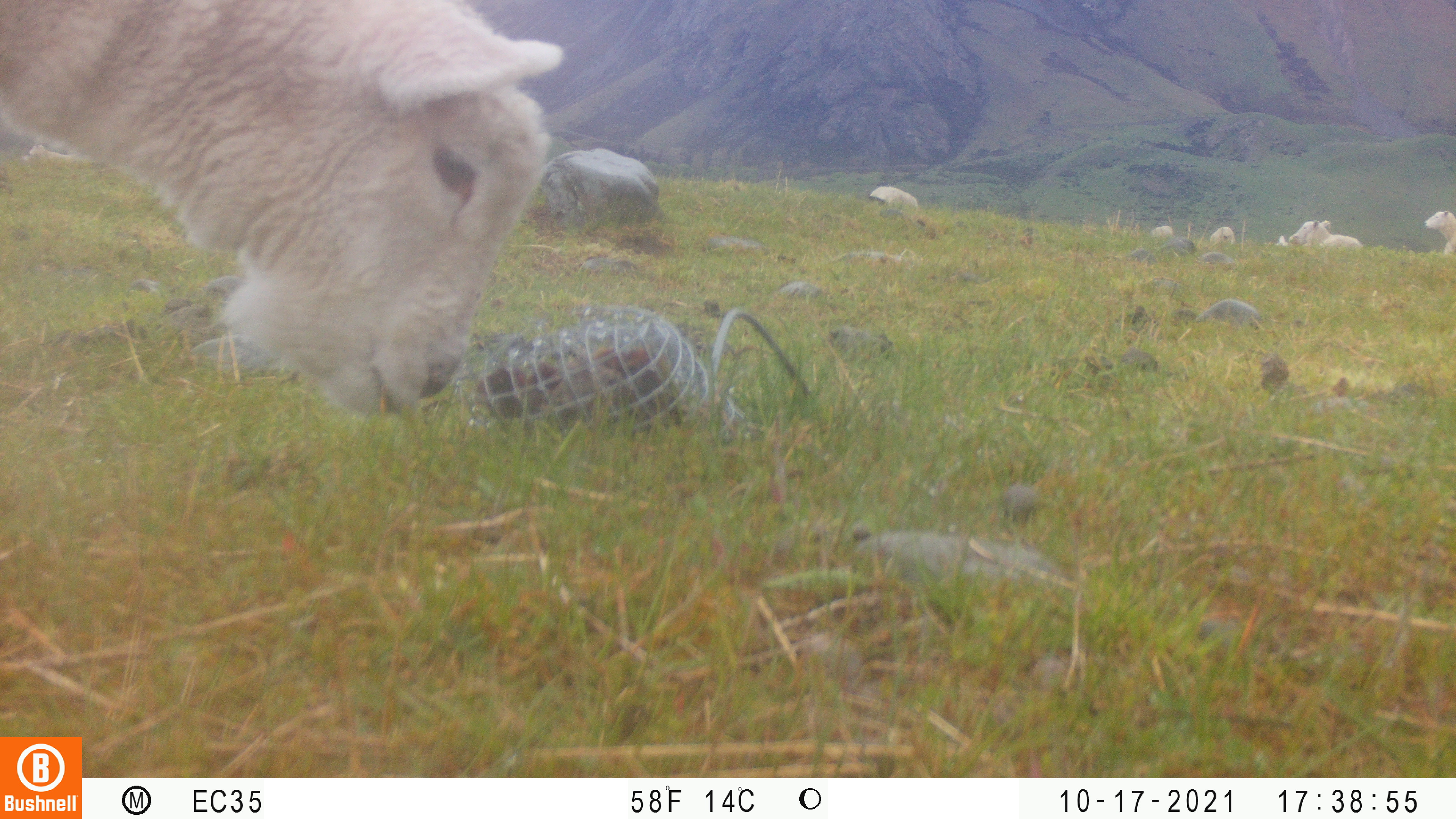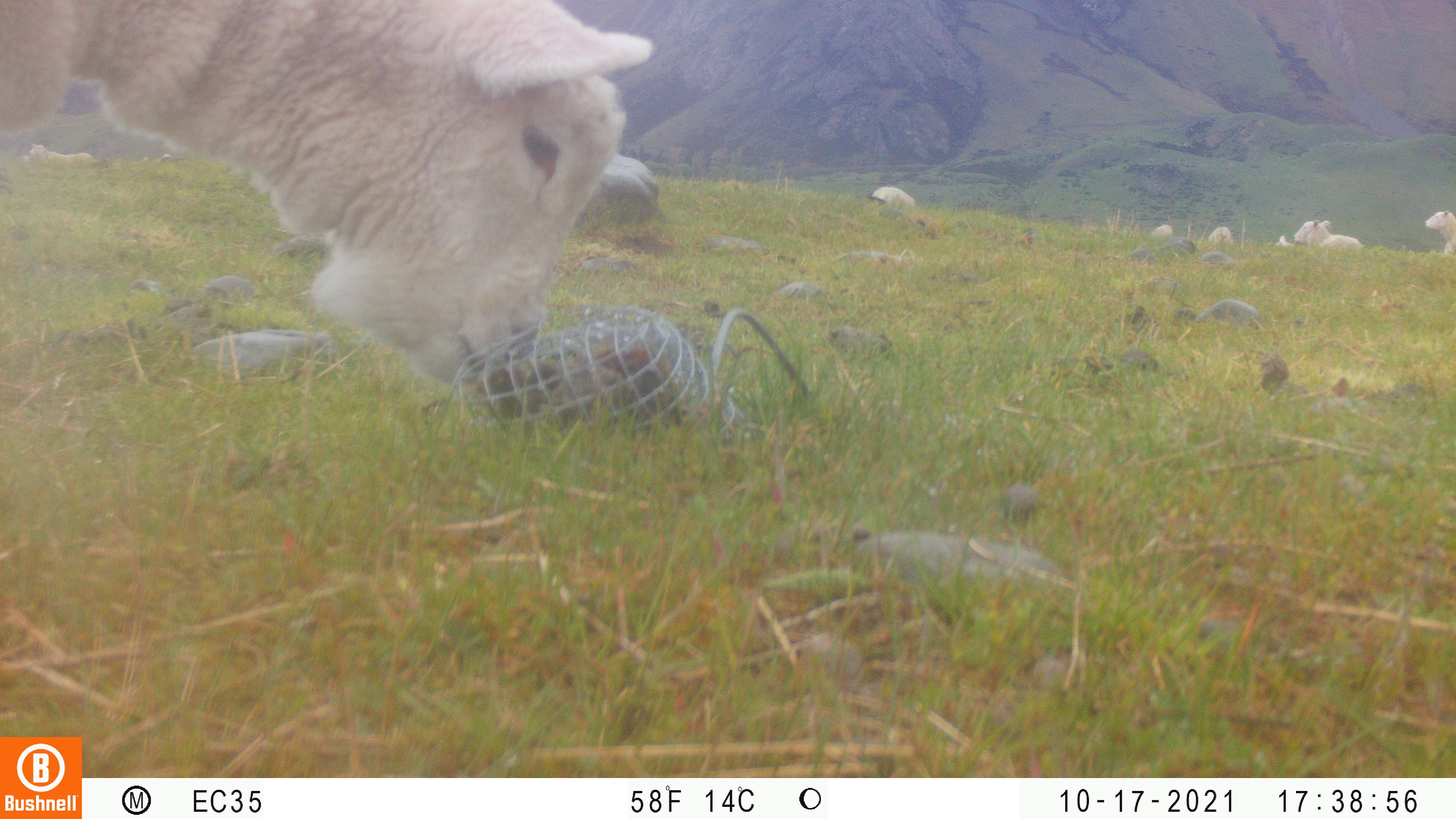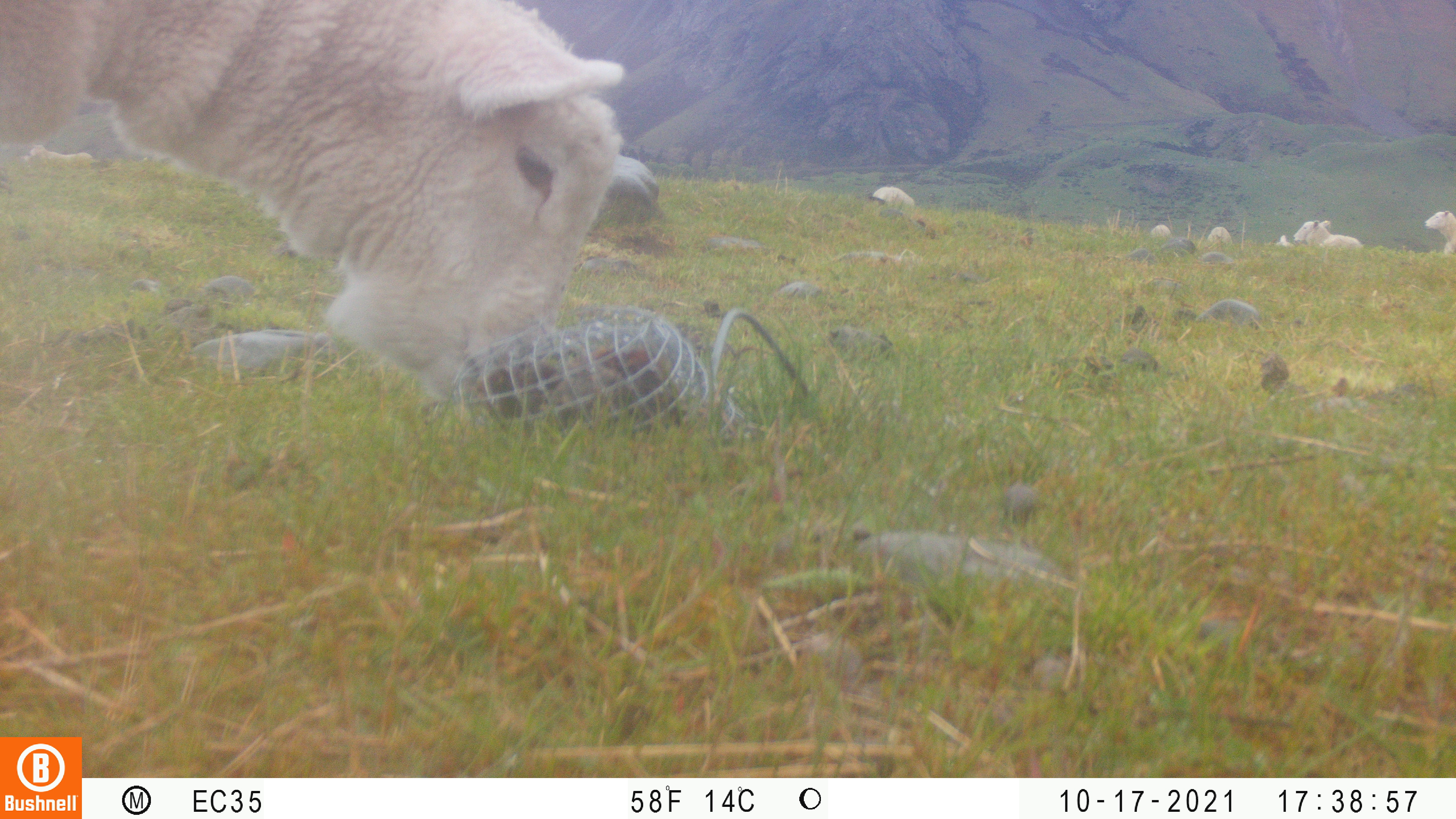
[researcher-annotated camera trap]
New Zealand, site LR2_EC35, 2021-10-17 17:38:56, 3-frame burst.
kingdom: Animalia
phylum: Chordata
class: Mammalia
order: Artiodactyla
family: Bovidae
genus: Bos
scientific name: Bos taurus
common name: domestic cow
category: cow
Cow (domestic cow) (Bos taurus).